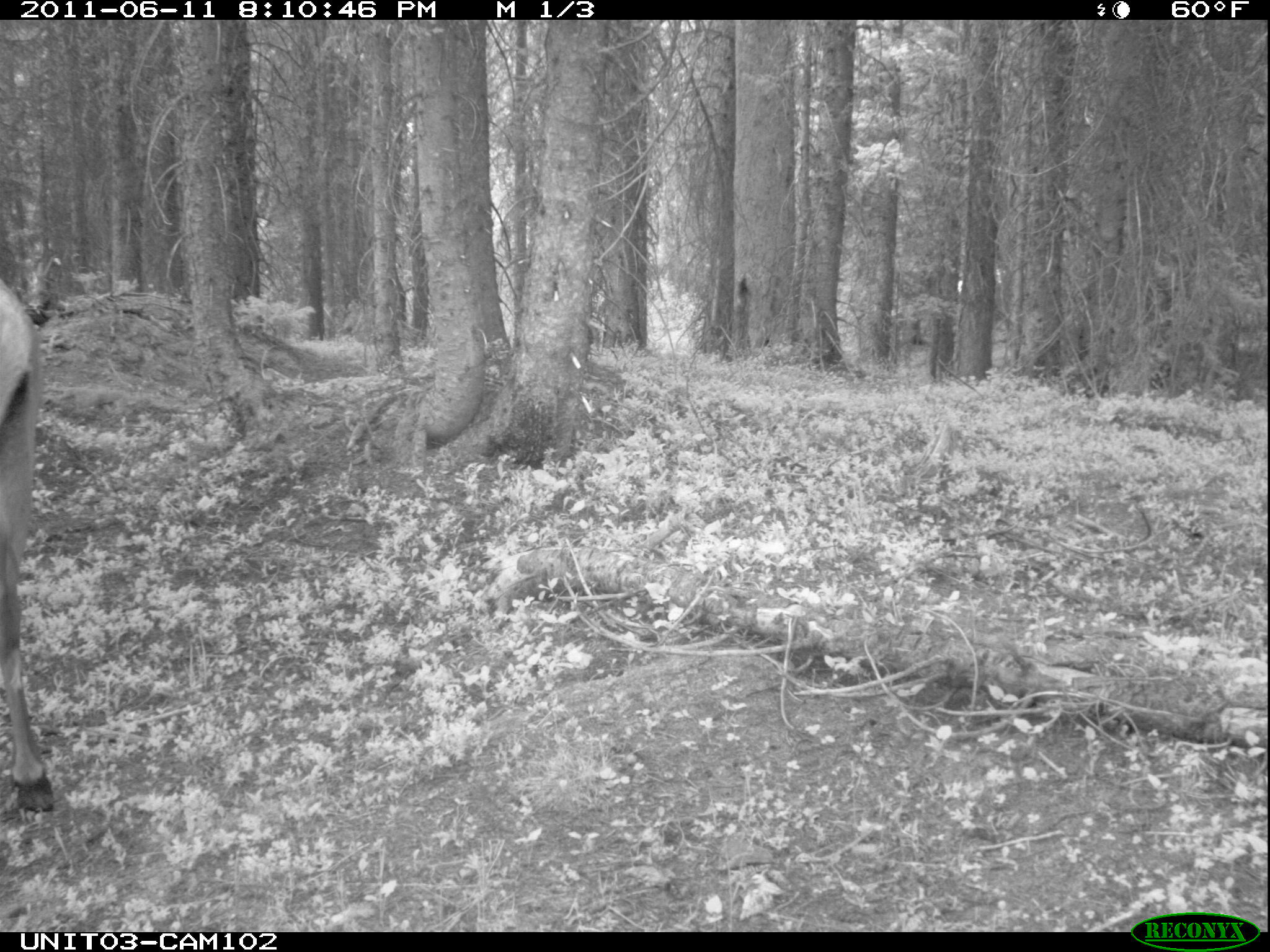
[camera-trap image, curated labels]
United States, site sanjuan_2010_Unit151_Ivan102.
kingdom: Animalia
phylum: Chordata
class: Mammalia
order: Artiodactyla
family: Cervidae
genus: Cervus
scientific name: Cervus elaphus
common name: red deer